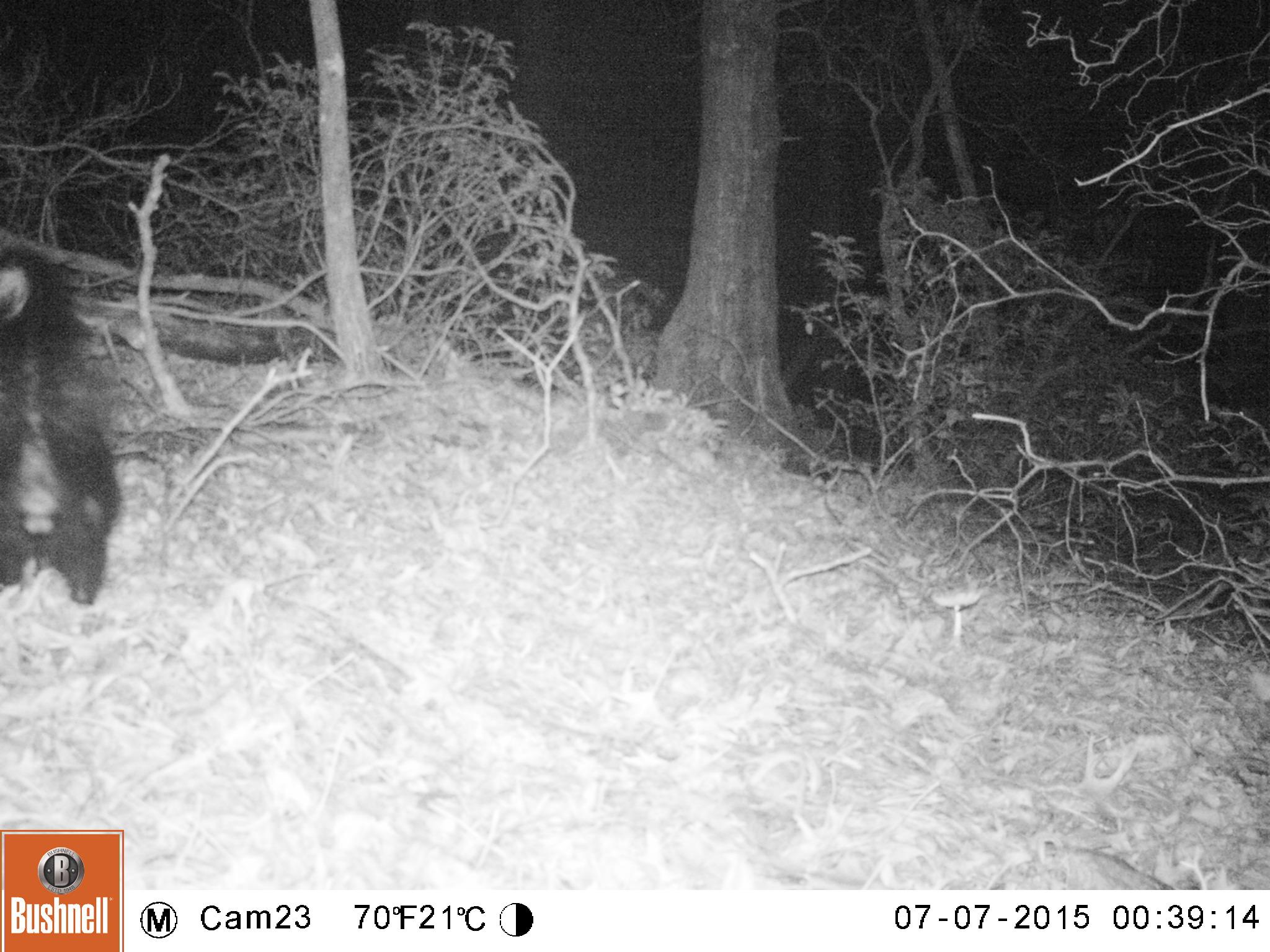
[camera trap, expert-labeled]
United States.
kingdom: Animalia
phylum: Chordata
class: Mammalia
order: Carnivora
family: Mephitidae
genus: Mephitis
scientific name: Mephitis mephitis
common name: striped skunk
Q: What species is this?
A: Striped Skunk (Mephitis mephitis).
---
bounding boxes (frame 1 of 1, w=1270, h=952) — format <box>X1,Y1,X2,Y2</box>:
Striped Skunk: <box>0,226,126,622</box>